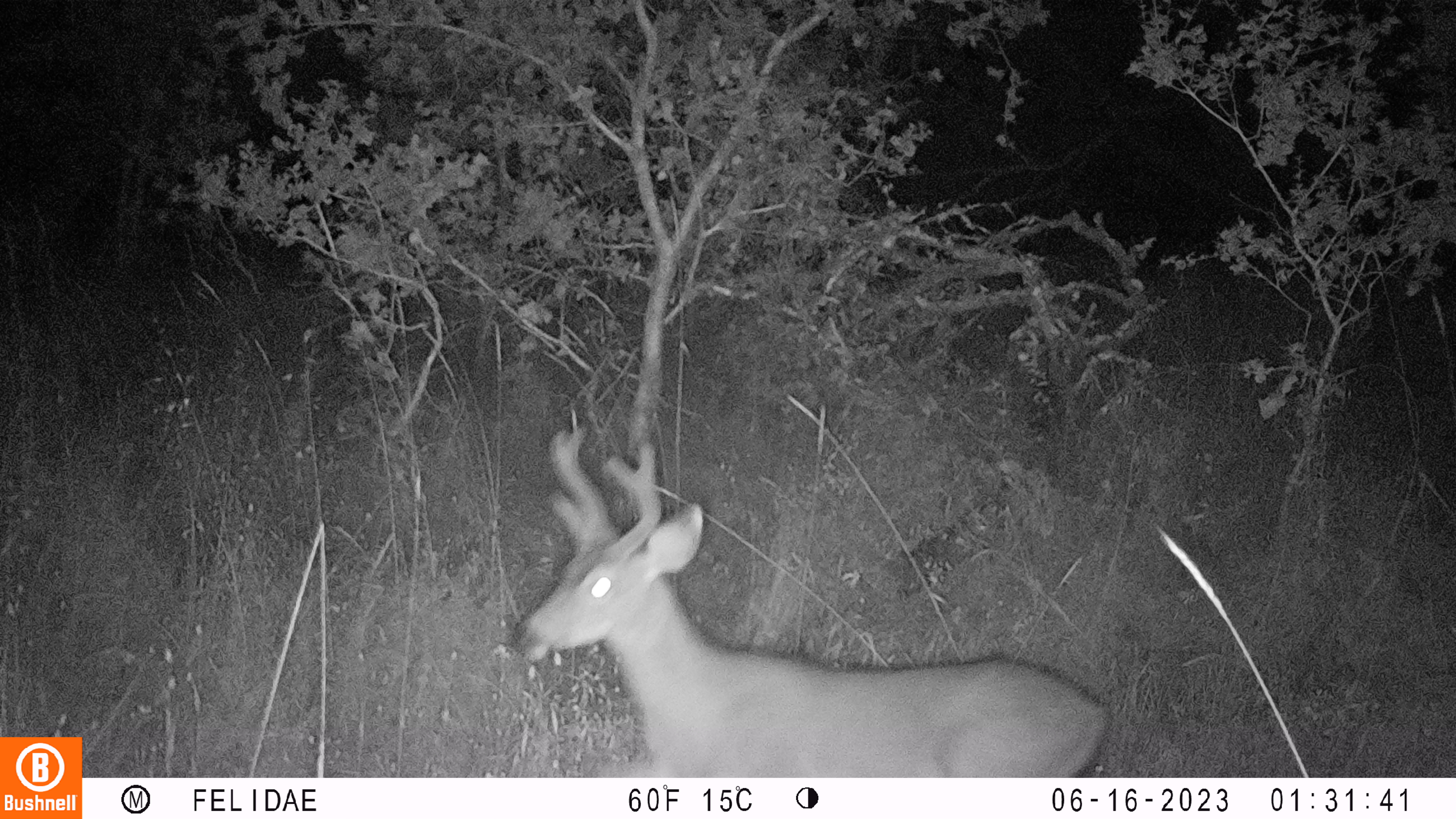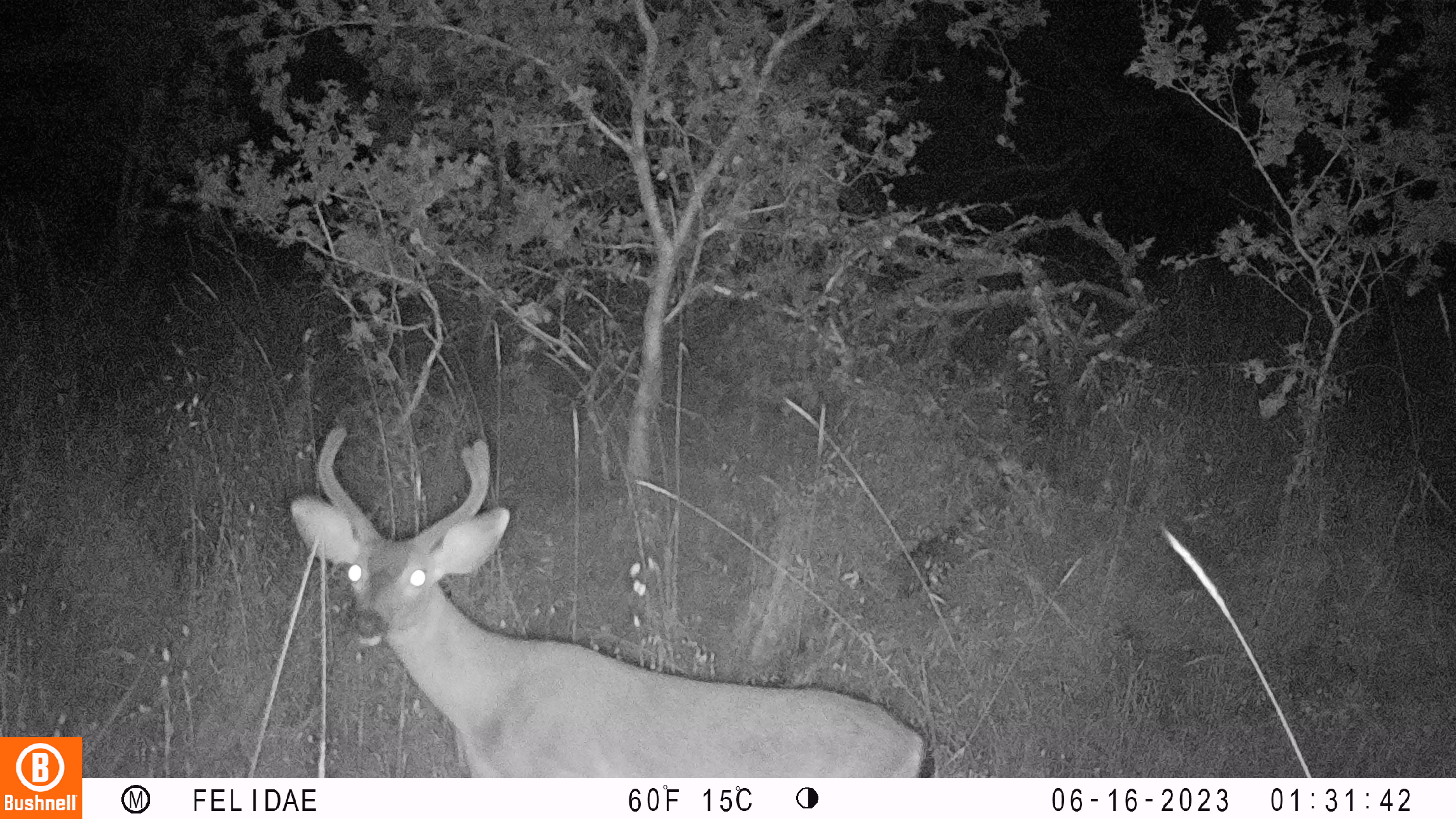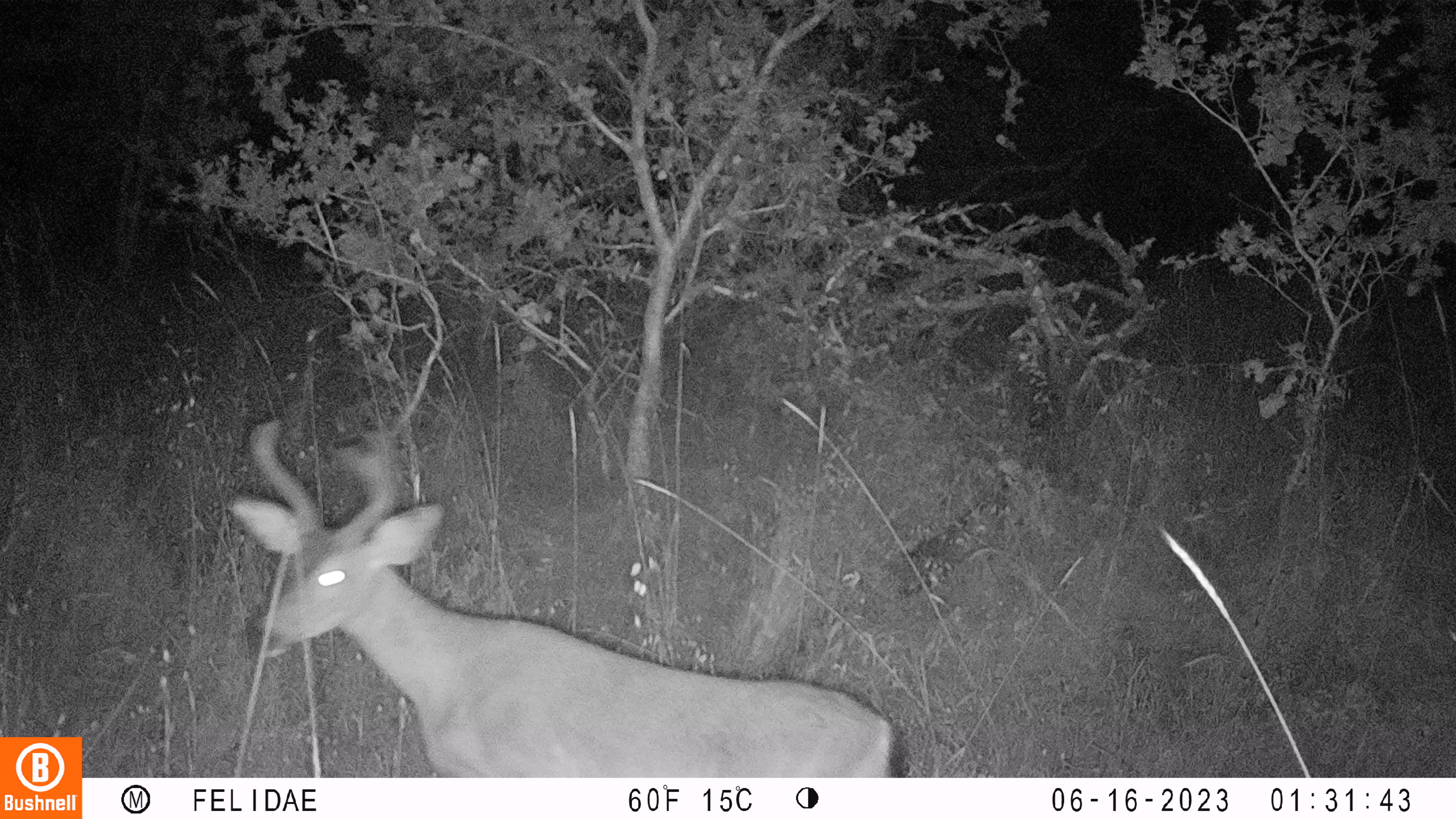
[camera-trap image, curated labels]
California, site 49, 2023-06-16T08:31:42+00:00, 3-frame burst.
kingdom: Animalia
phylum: Chordata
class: Mammalia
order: Artiodactyla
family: Cervidae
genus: Odocoileus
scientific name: Odocoileus hemionus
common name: mule deer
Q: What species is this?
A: Mule deer (Odocoileus hemionus).